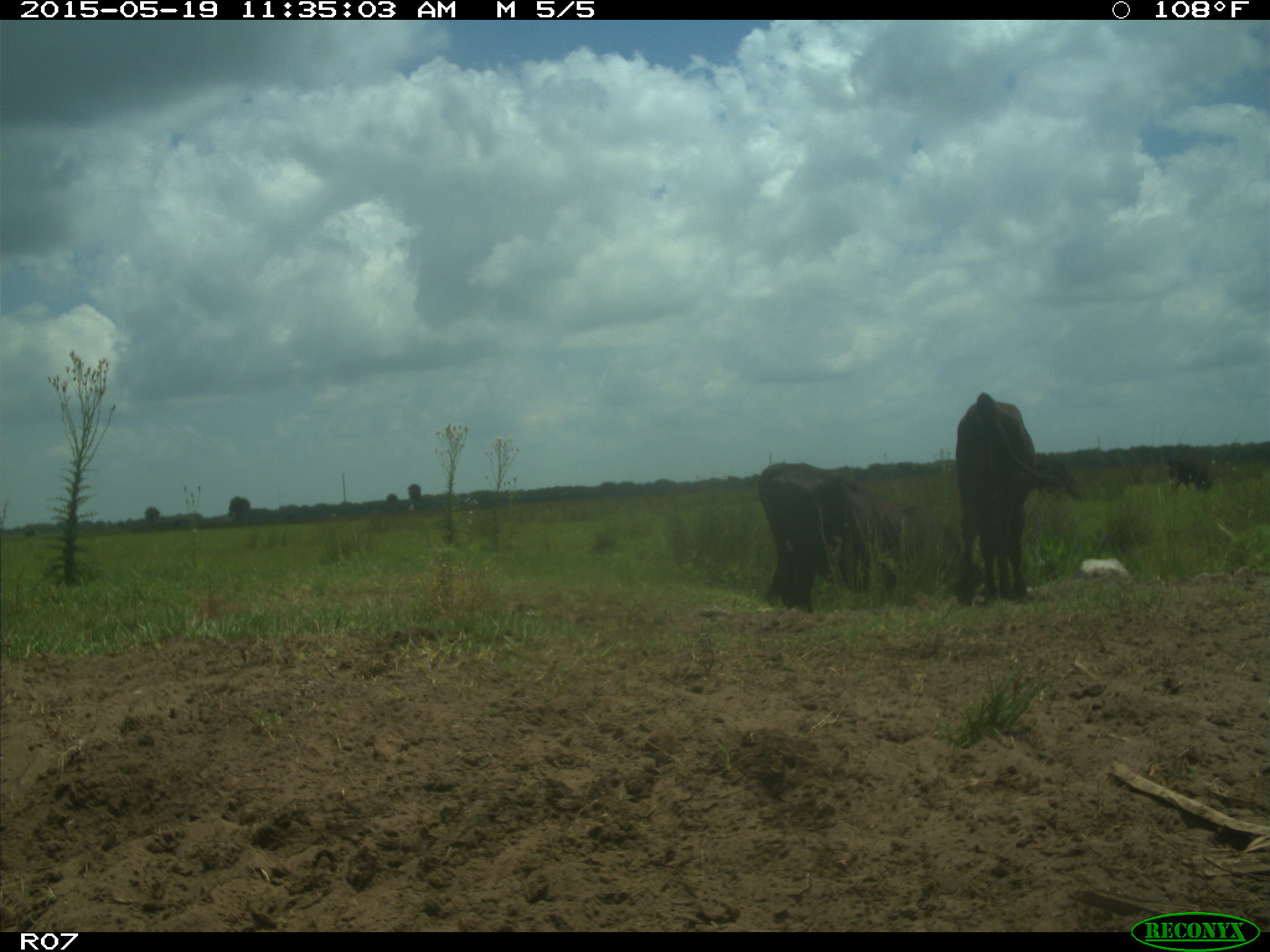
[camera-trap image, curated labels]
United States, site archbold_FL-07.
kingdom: Animalia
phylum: Chordata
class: Mammalia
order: Artiodactyla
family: Bovidae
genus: Bos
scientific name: Bos taurus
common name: domestic cow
Bos taurus (domestic cow).